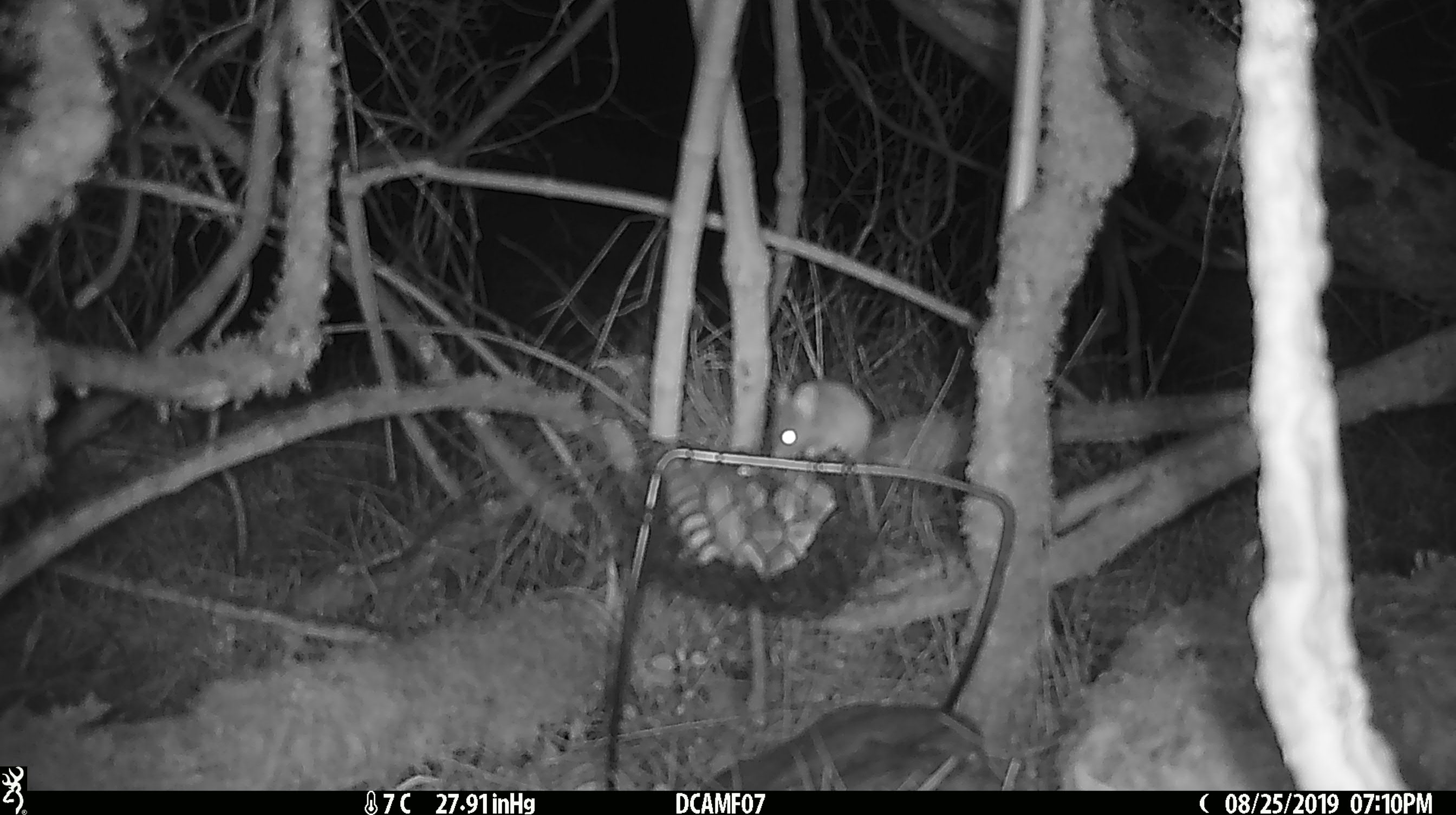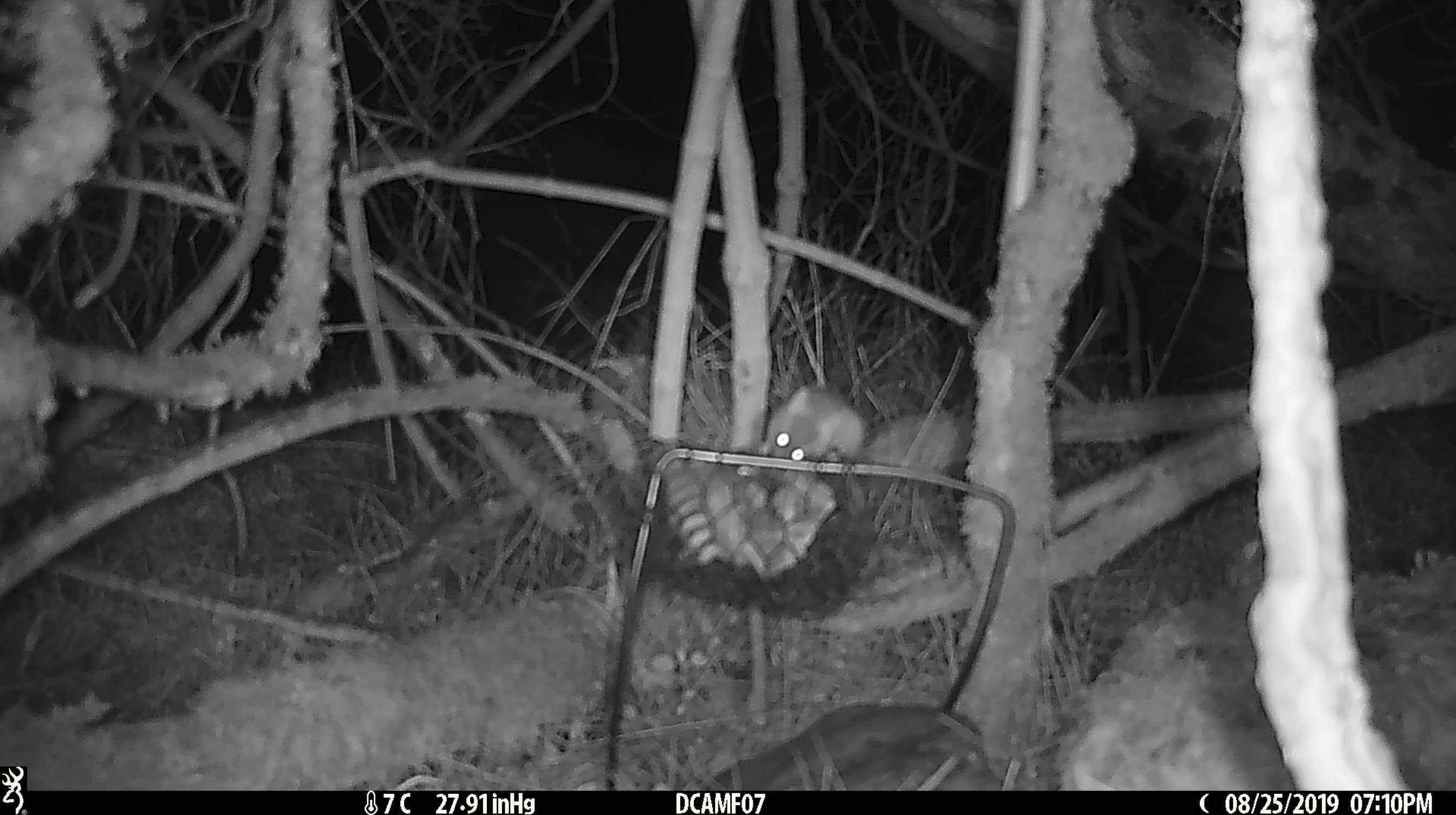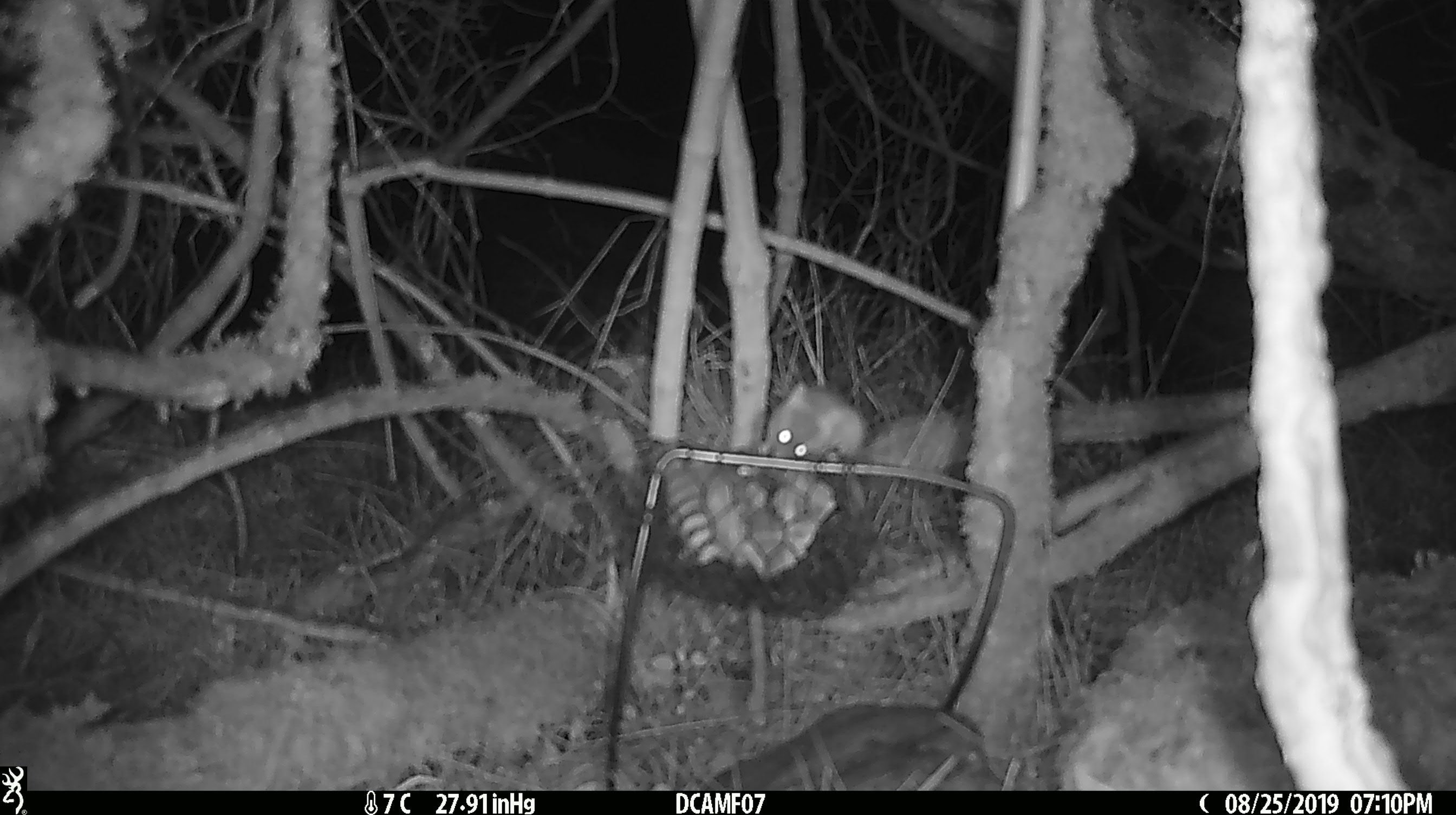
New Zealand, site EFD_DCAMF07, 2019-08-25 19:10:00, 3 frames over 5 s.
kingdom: Animalia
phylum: Chordata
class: Mammalia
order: Rodentia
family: Muridae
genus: Mus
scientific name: Mus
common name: mouse